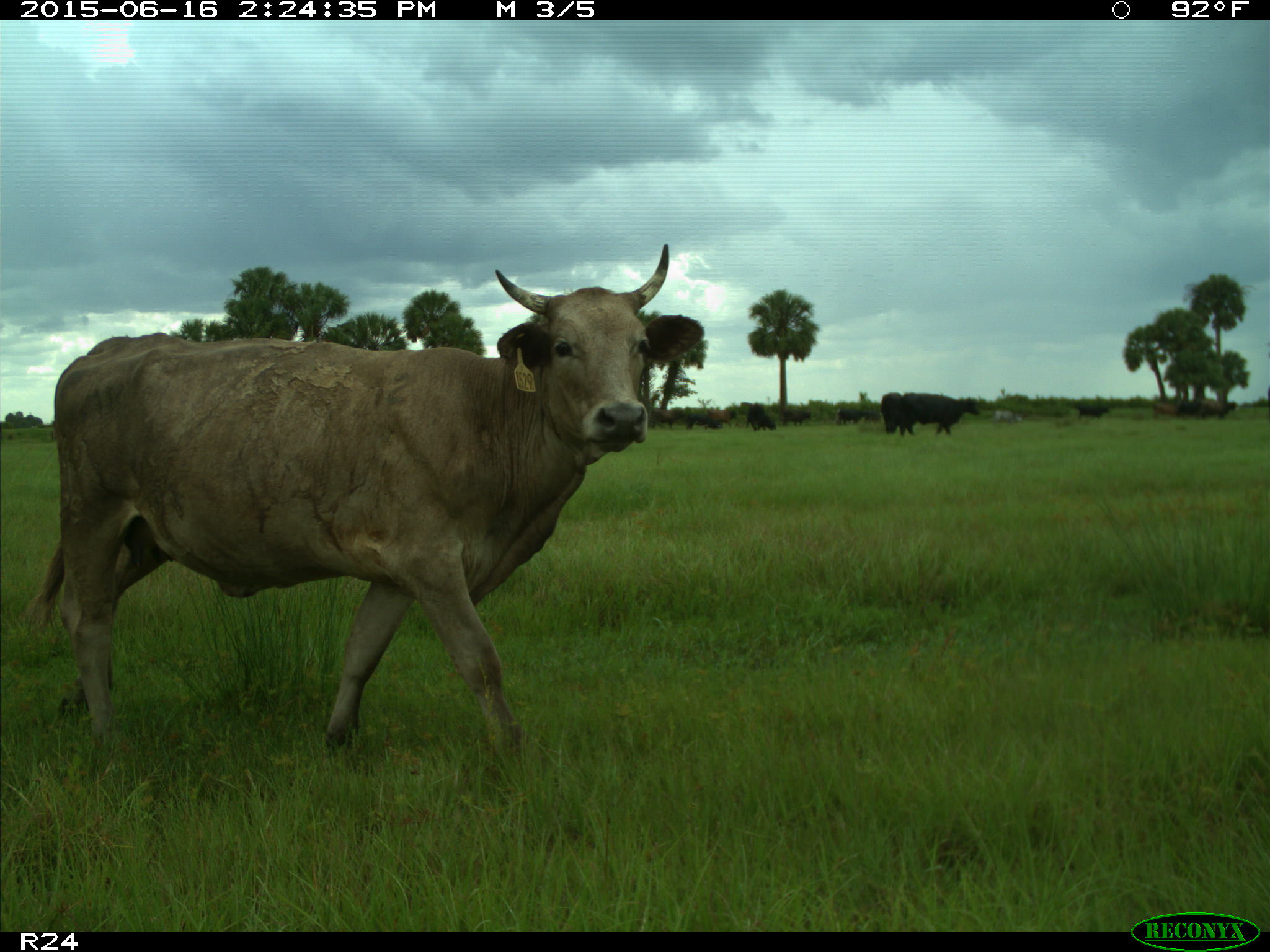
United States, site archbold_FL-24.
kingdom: Animalia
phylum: Chordata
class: Mammalia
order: Artiodactyla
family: Bovidae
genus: Bos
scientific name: Bos taurus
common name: domestic cow